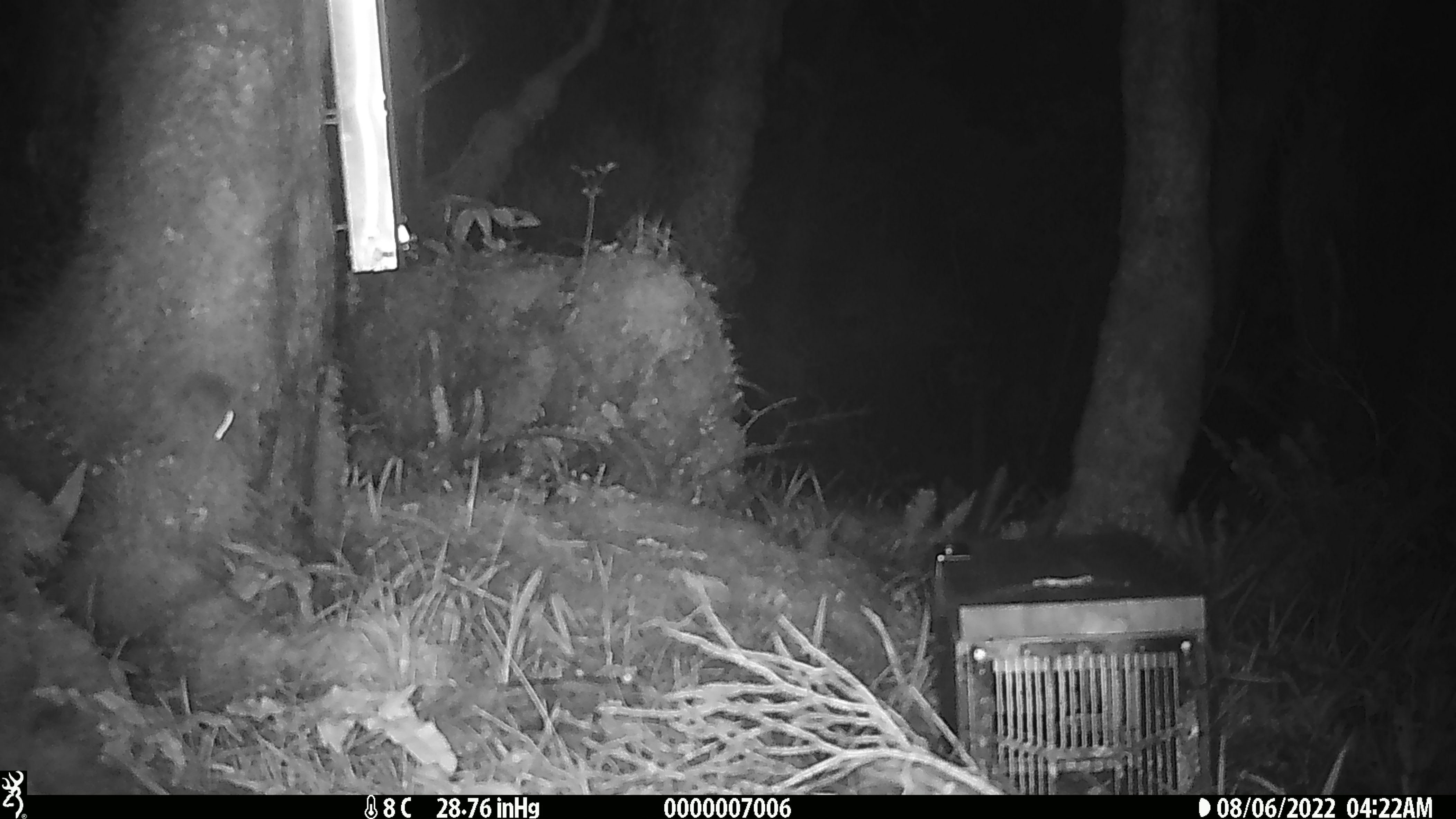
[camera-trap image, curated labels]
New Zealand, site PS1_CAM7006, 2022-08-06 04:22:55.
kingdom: Animalia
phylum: Chordata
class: Mammalia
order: Rodentia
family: Muridae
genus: Mus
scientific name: Mus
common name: mouse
Mouse (Mus).